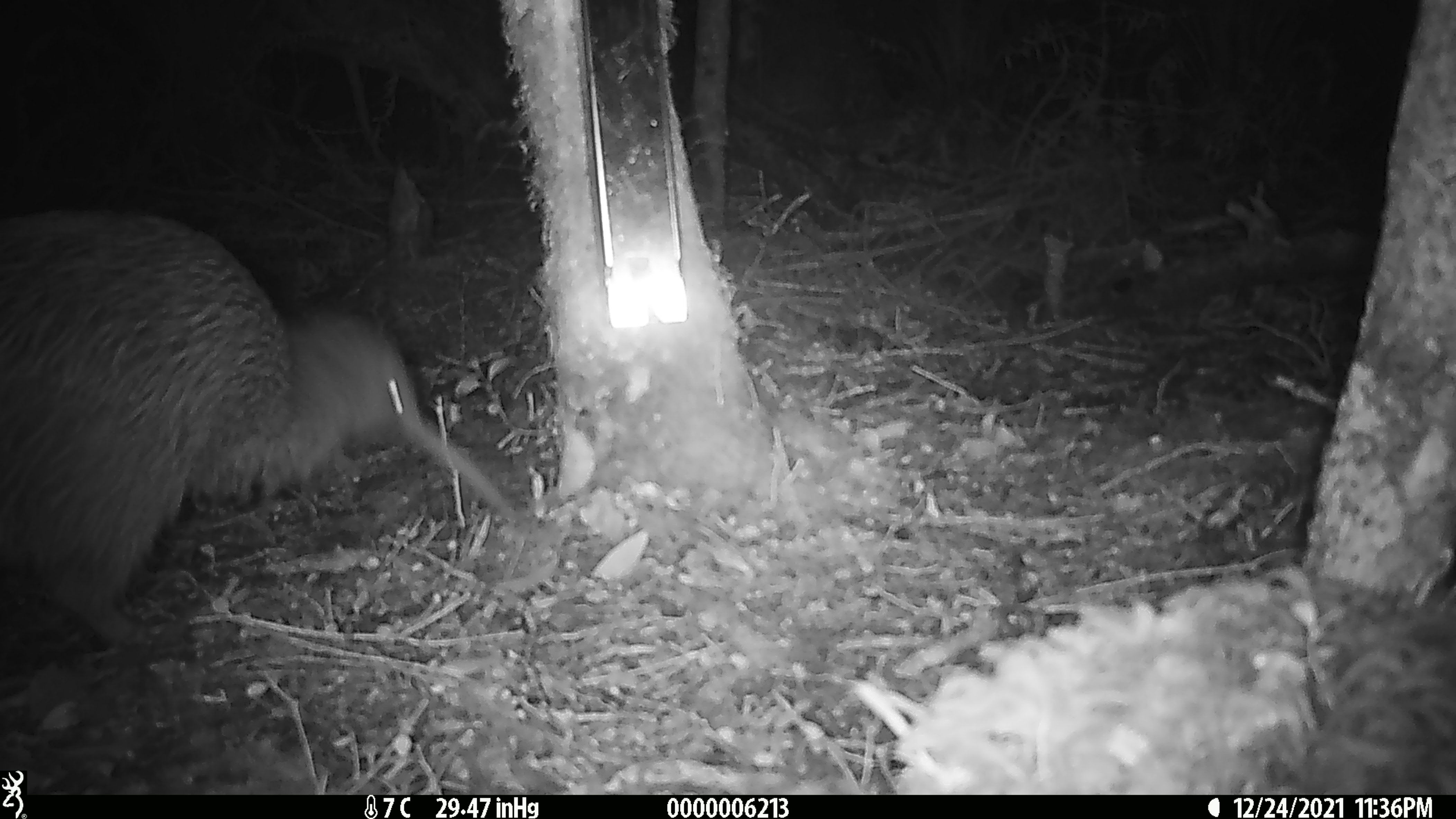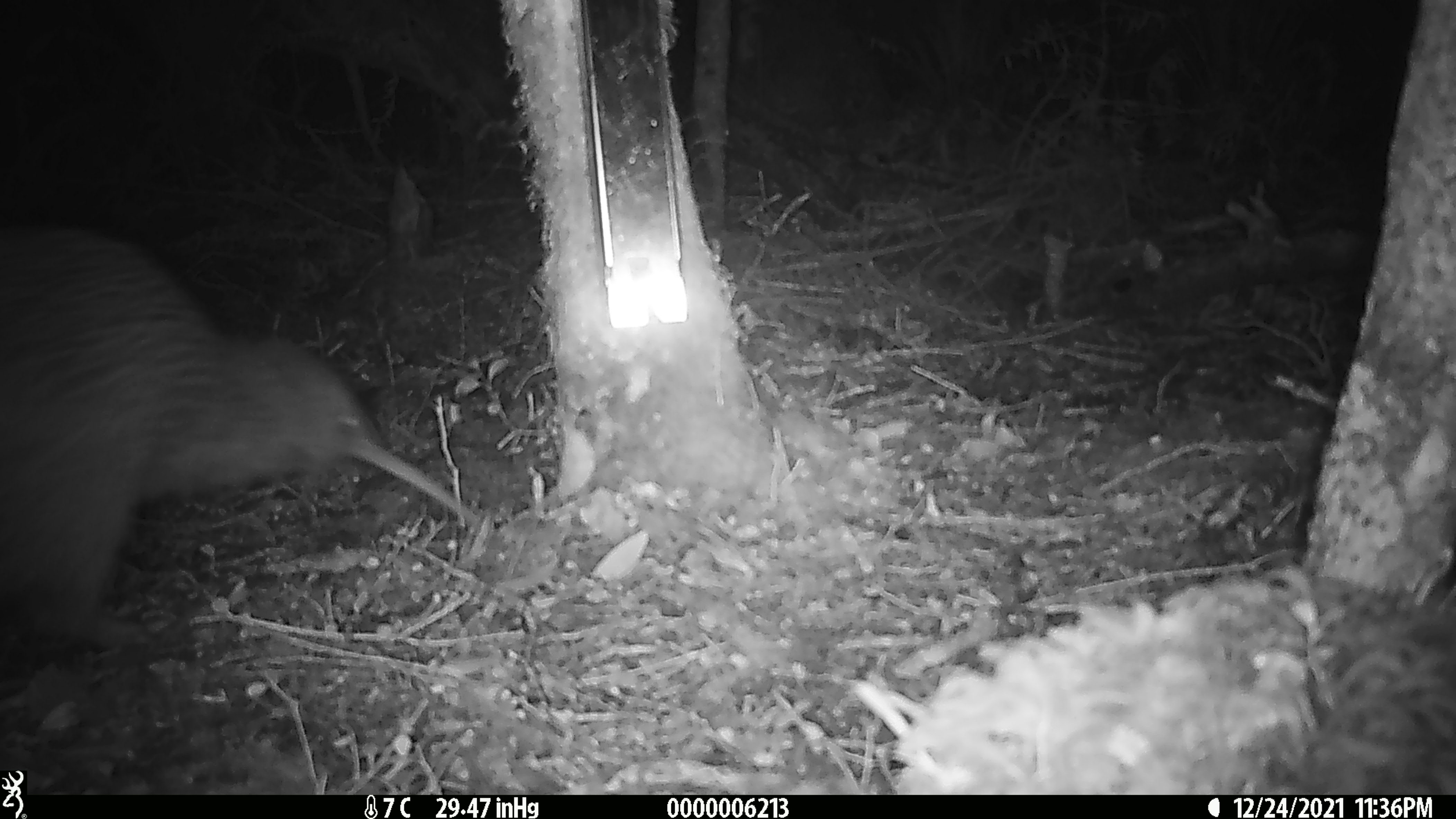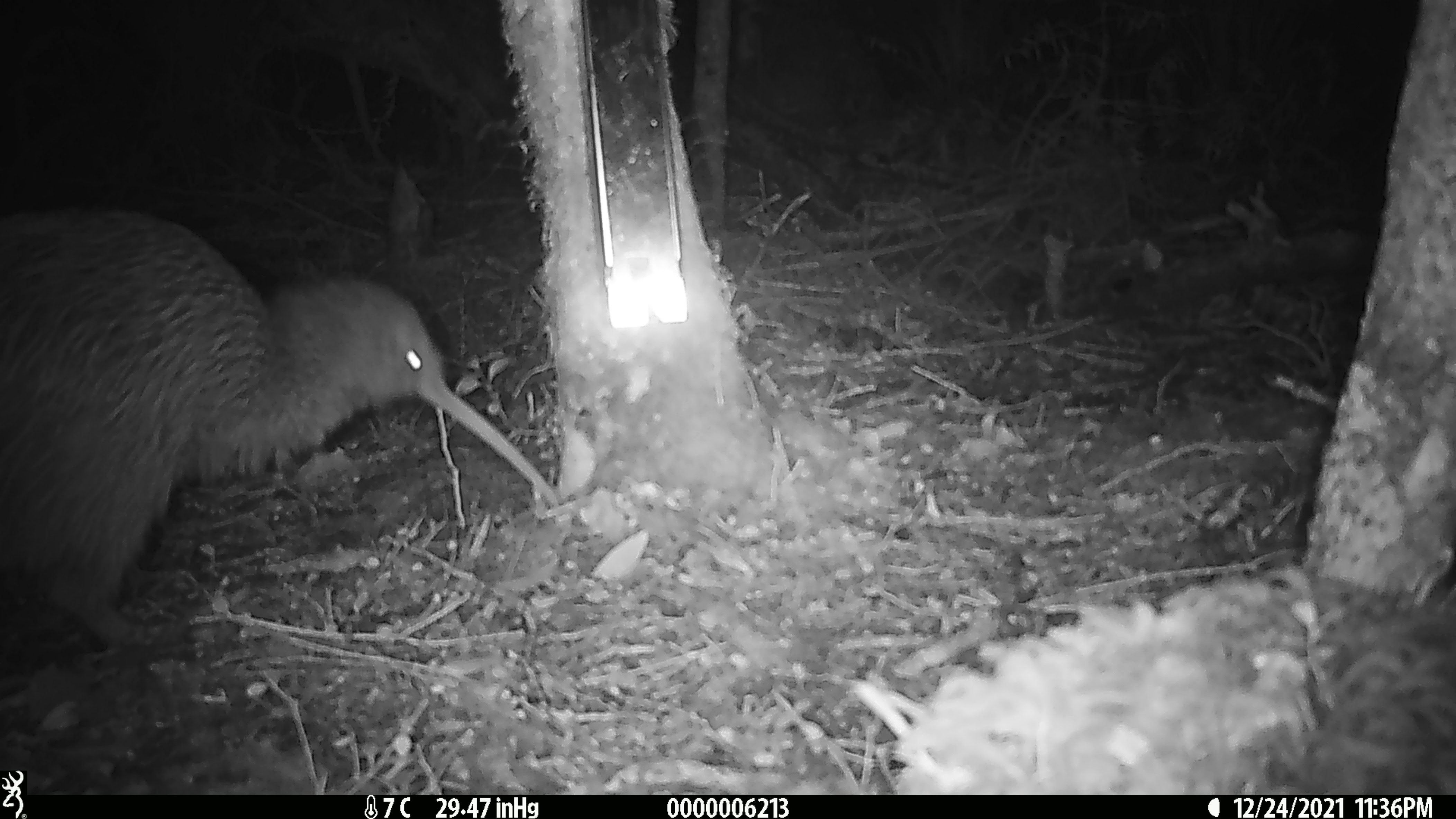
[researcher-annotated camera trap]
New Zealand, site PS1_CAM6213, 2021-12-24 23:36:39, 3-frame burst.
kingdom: Animalia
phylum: Chordata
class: Aves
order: Apterygiformes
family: Apterygidae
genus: Apteryx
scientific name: Apteryx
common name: kiwi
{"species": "kiwi (Apteryx)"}